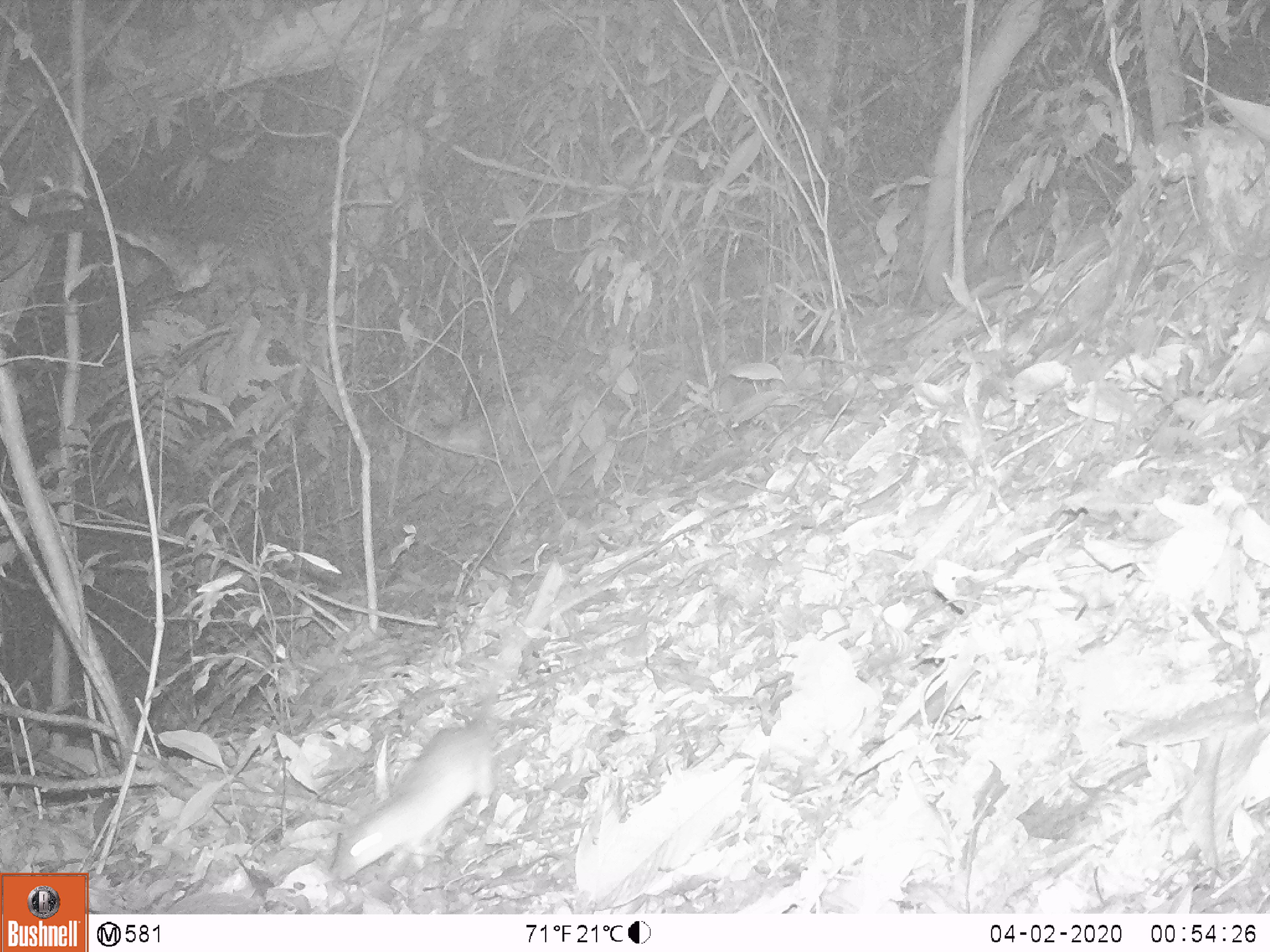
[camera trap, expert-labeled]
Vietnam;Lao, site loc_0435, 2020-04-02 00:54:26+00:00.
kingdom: Animalia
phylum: Chordata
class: Mammalia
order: Rodentia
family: Muridae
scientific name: Muridae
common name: old-world mice and rats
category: unidentified murid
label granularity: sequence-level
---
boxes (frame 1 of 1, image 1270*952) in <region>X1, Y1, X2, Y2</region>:
unidentified murid: <region>333, 582, 628, 882</region>